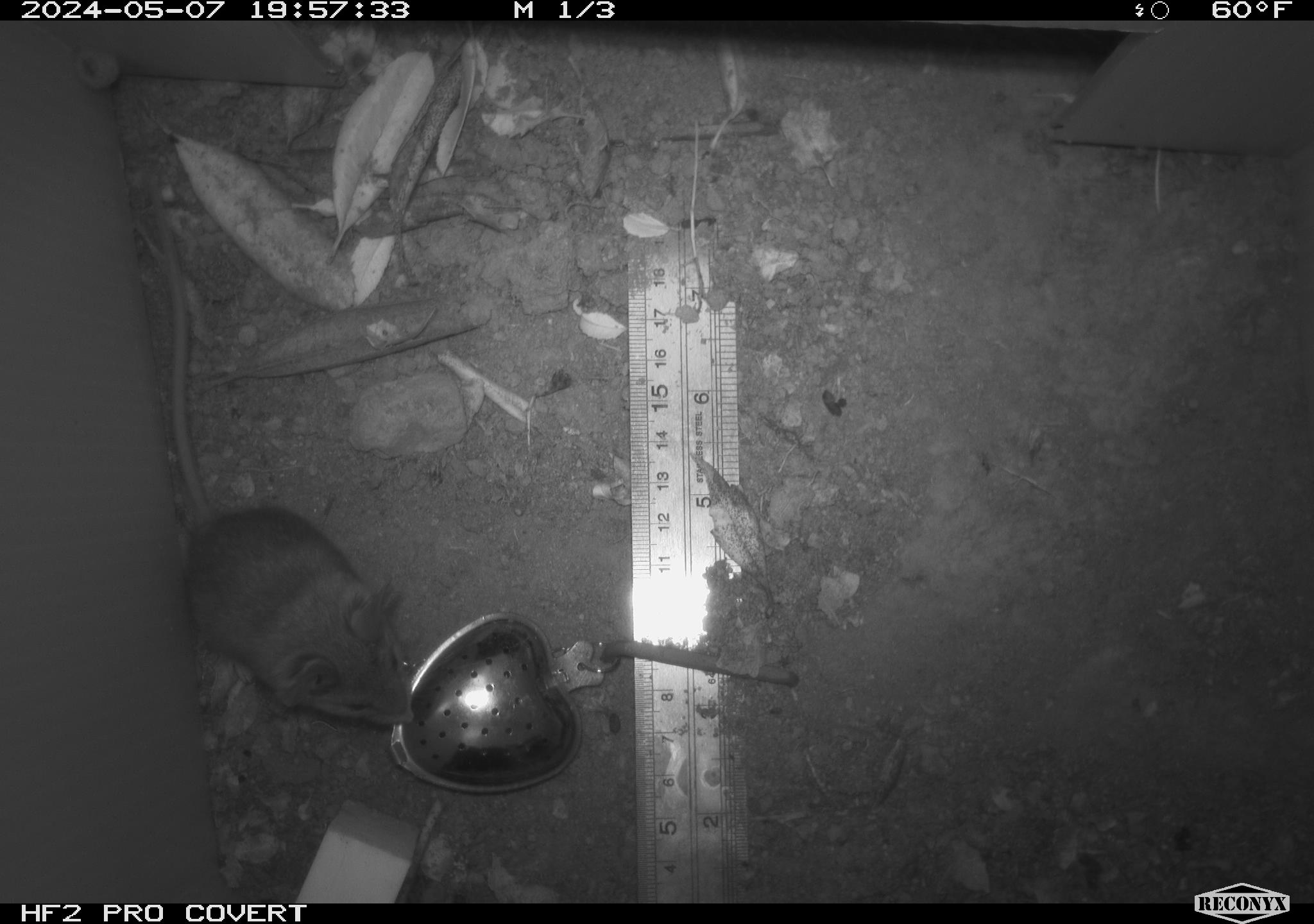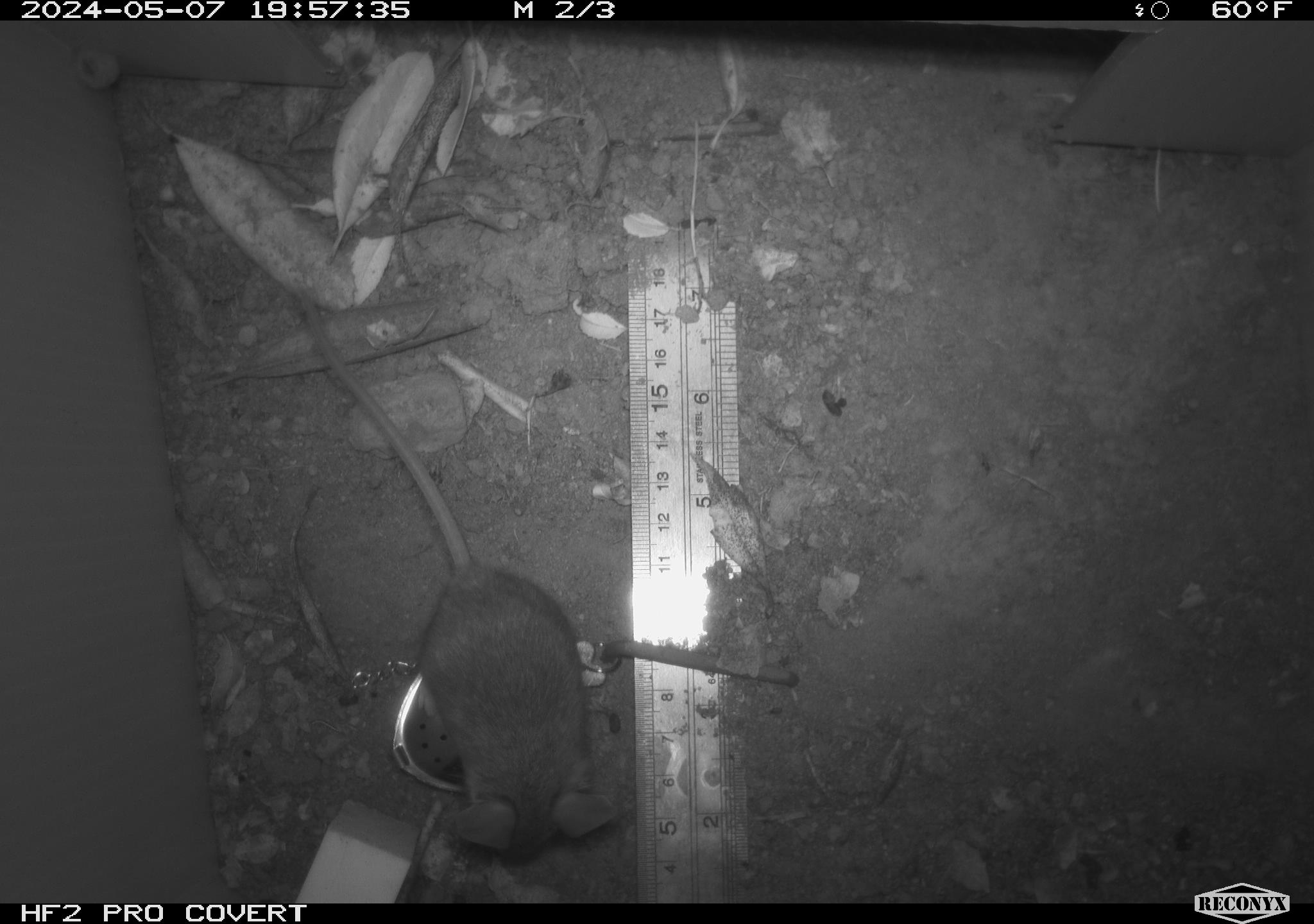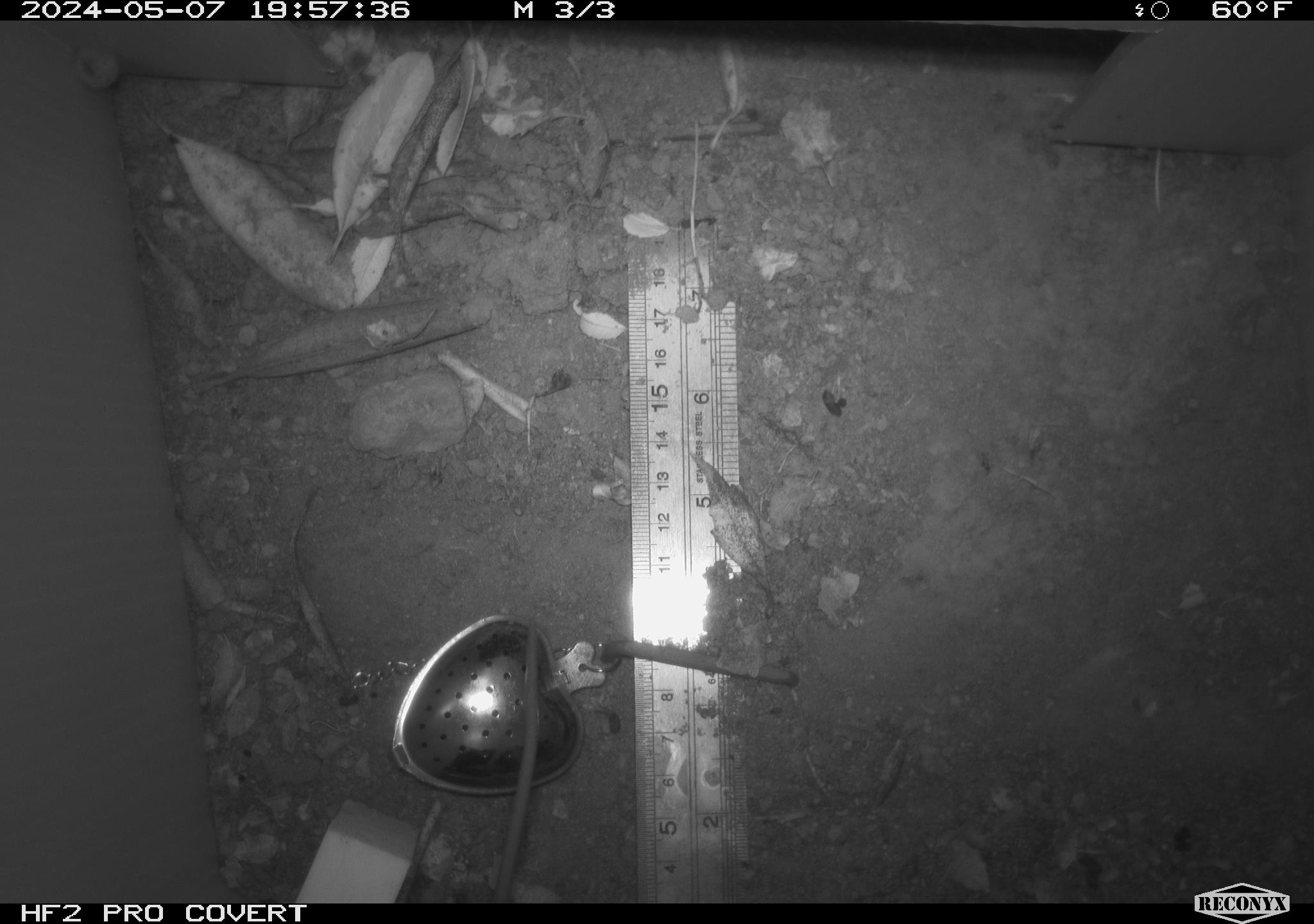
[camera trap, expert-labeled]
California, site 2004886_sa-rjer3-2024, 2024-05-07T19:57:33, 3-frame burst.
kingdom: Animalia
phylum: Chordata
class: Mammalia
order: Rodentia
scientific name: Rodentia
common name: mouse species